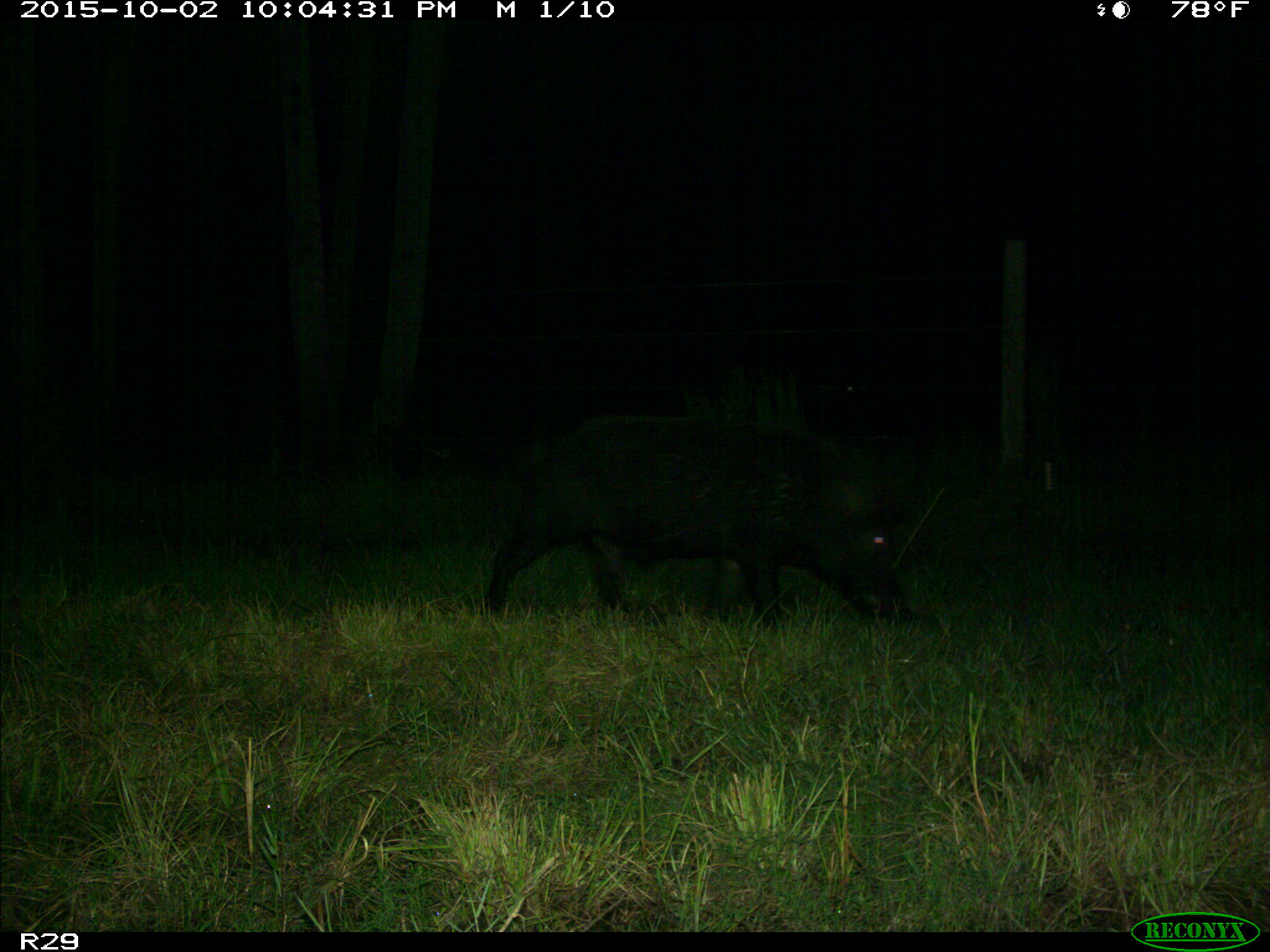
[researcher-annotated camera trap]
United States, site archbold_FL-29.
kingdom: Animalia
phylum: Chordata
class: Mammalia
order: Artiodactyla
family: Suidae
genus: Sus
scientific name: Sus scrofa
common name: wild boar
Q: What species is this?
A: Sus scrofa (wild boar).